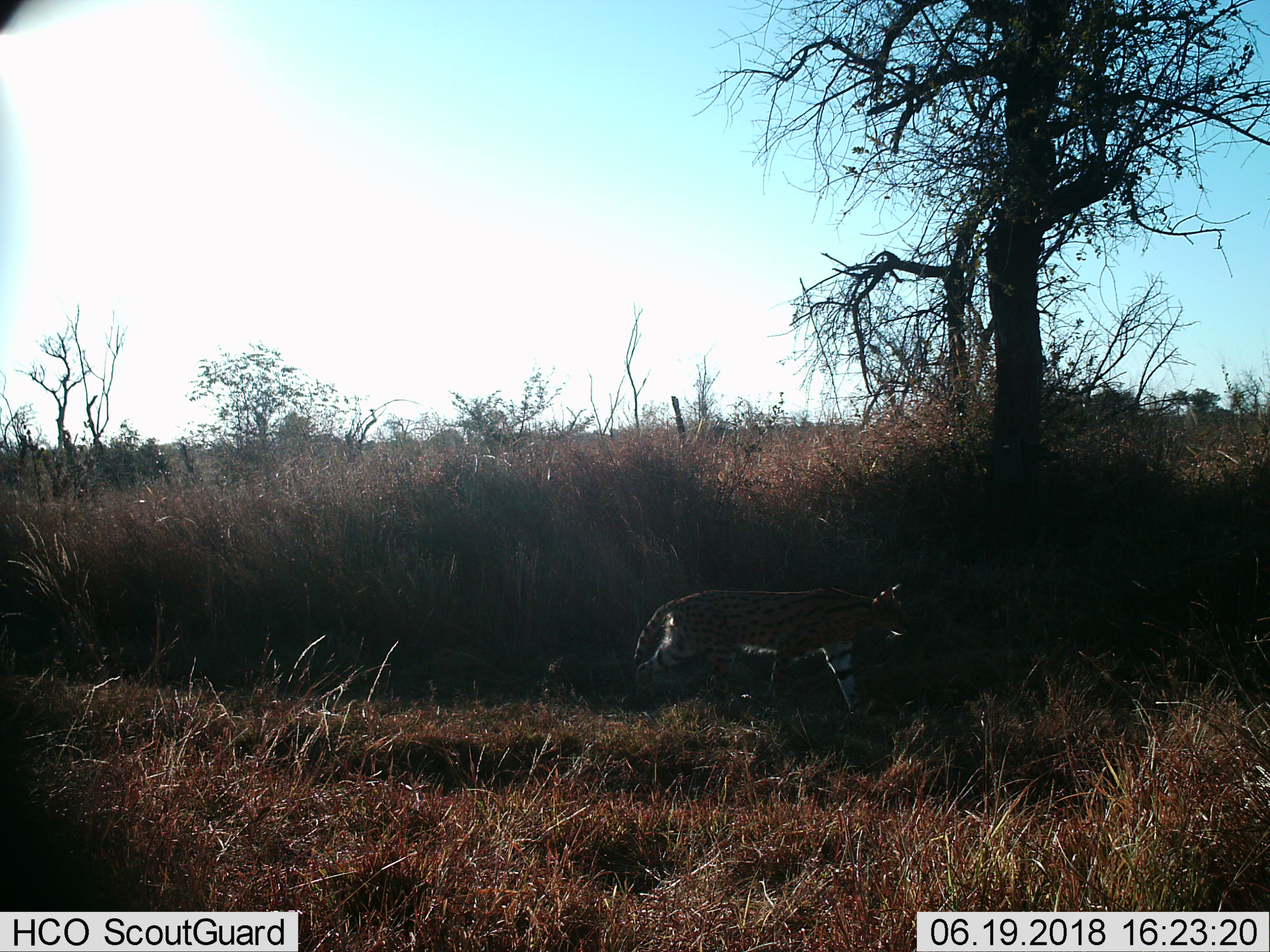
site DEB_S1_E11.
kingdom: Animalia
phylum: Chordata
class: Mammalia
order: Carnivora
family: Felidae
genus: Leptailurus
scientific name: Leptailurus serval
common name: serval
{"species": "serval (Leptailurus serval)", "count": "1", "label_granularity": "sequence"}